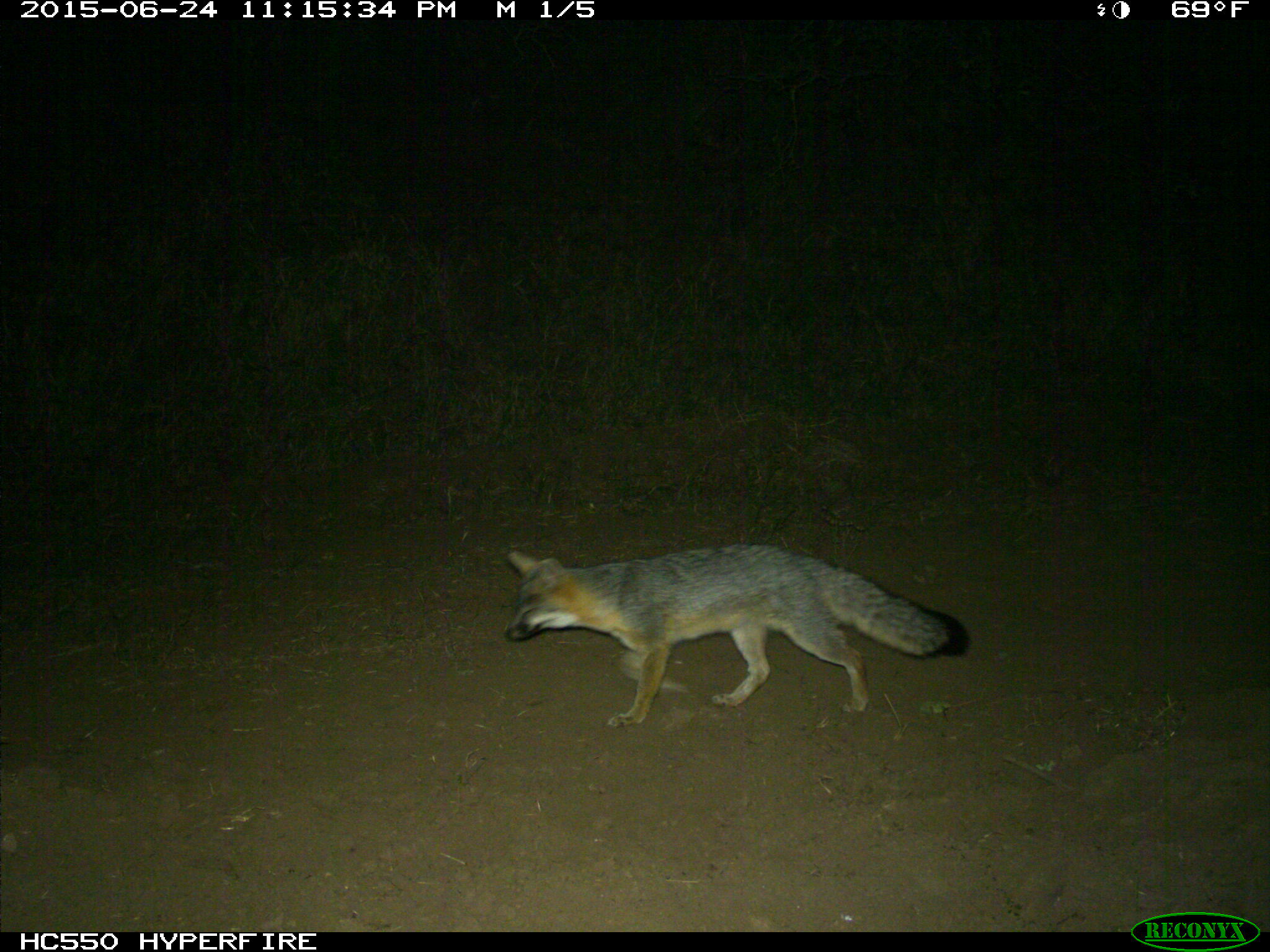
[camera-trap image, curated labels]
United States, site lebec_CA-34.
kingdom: Animalia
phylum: Chordata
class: Mammalia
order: Carnivora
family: Canidae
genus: Urocyon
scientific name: Urocyon cinereoargenteus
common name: gray fox